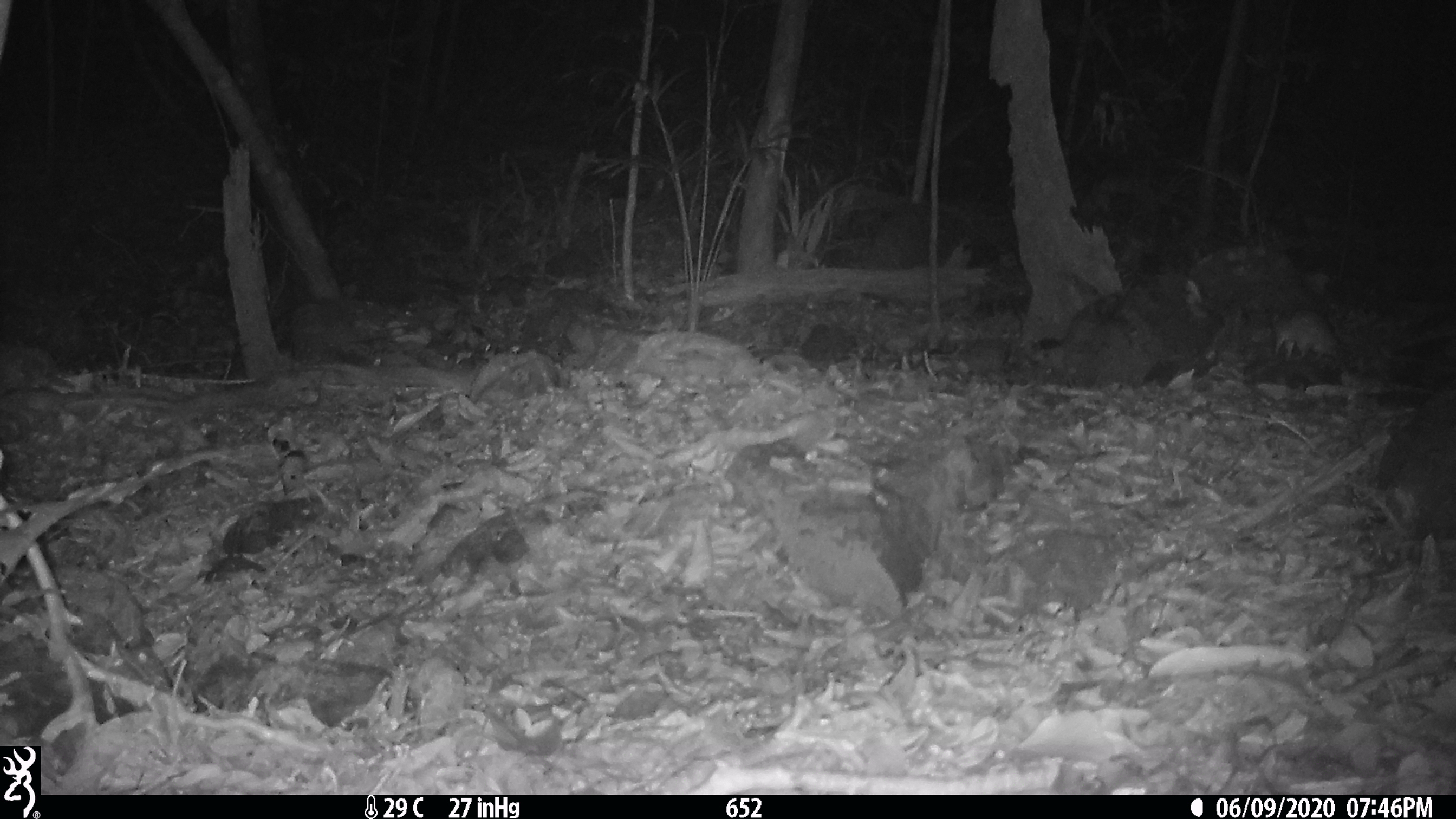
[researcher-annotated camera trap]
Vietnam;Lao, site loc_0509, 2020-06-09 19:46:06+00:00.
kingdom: Animalia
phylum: Chordata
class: Mammalia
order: Rodentia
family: Muridae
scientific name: Muridae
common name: old-world mice and rats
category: unidentified murid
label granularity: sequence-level